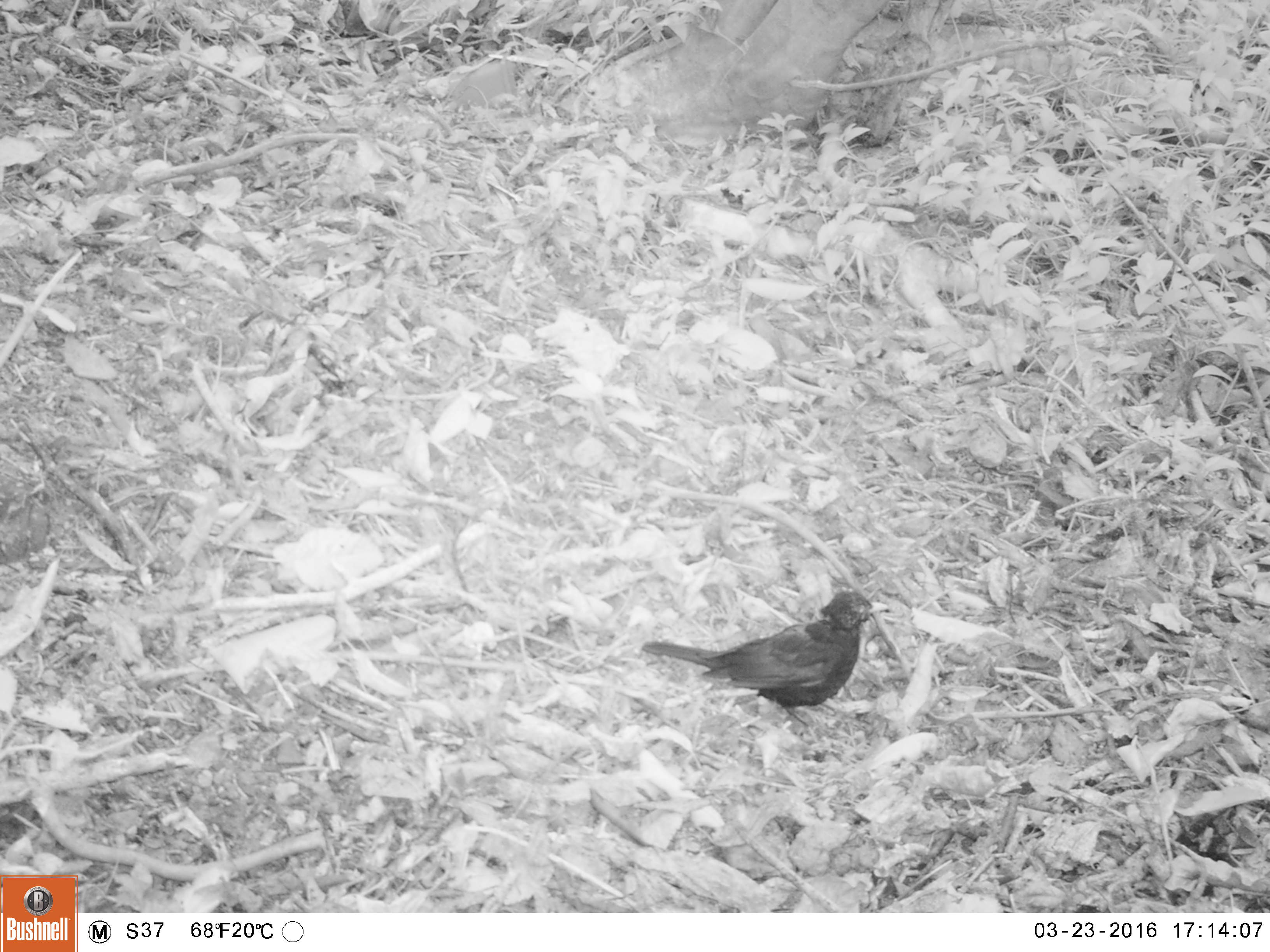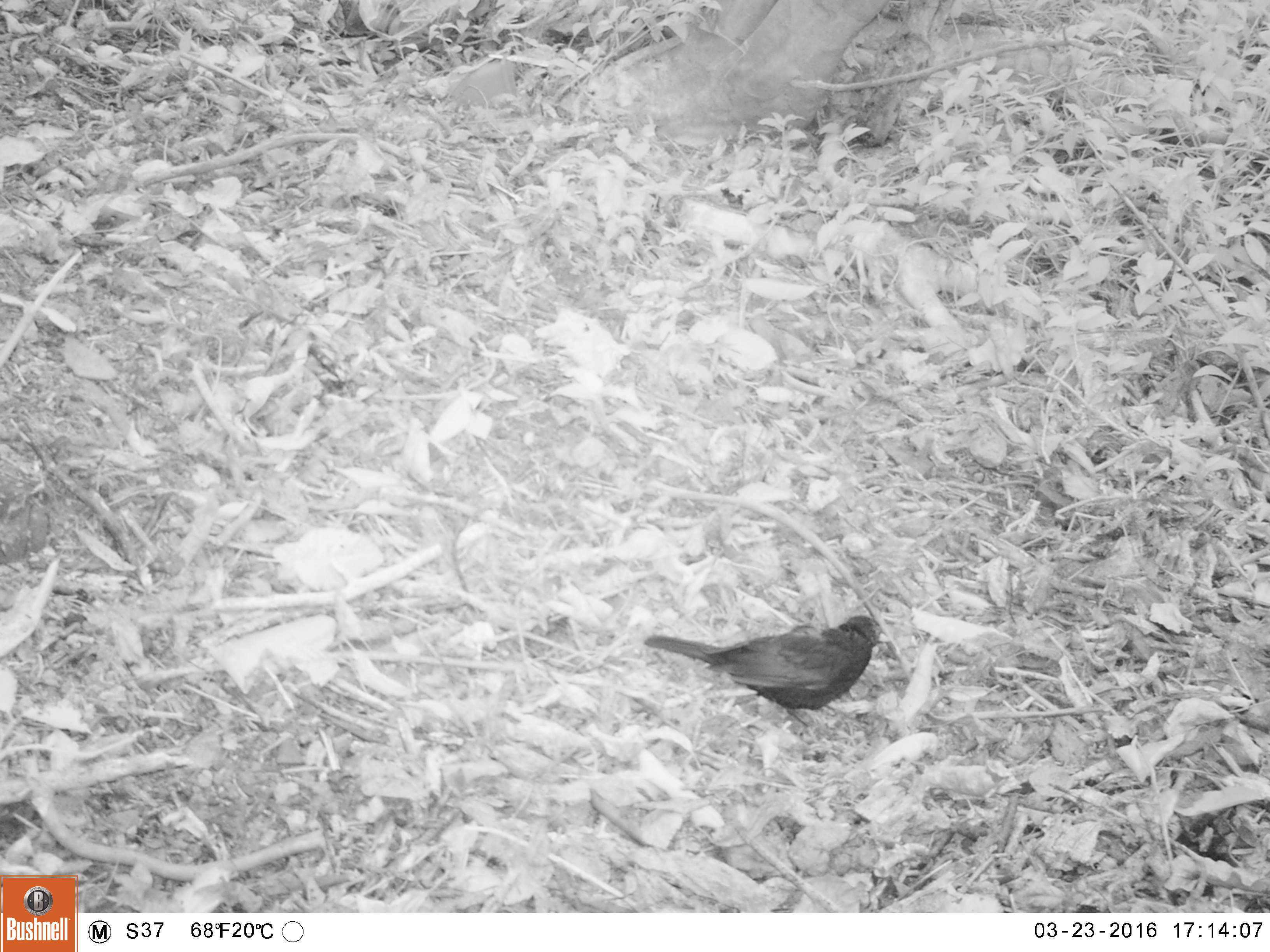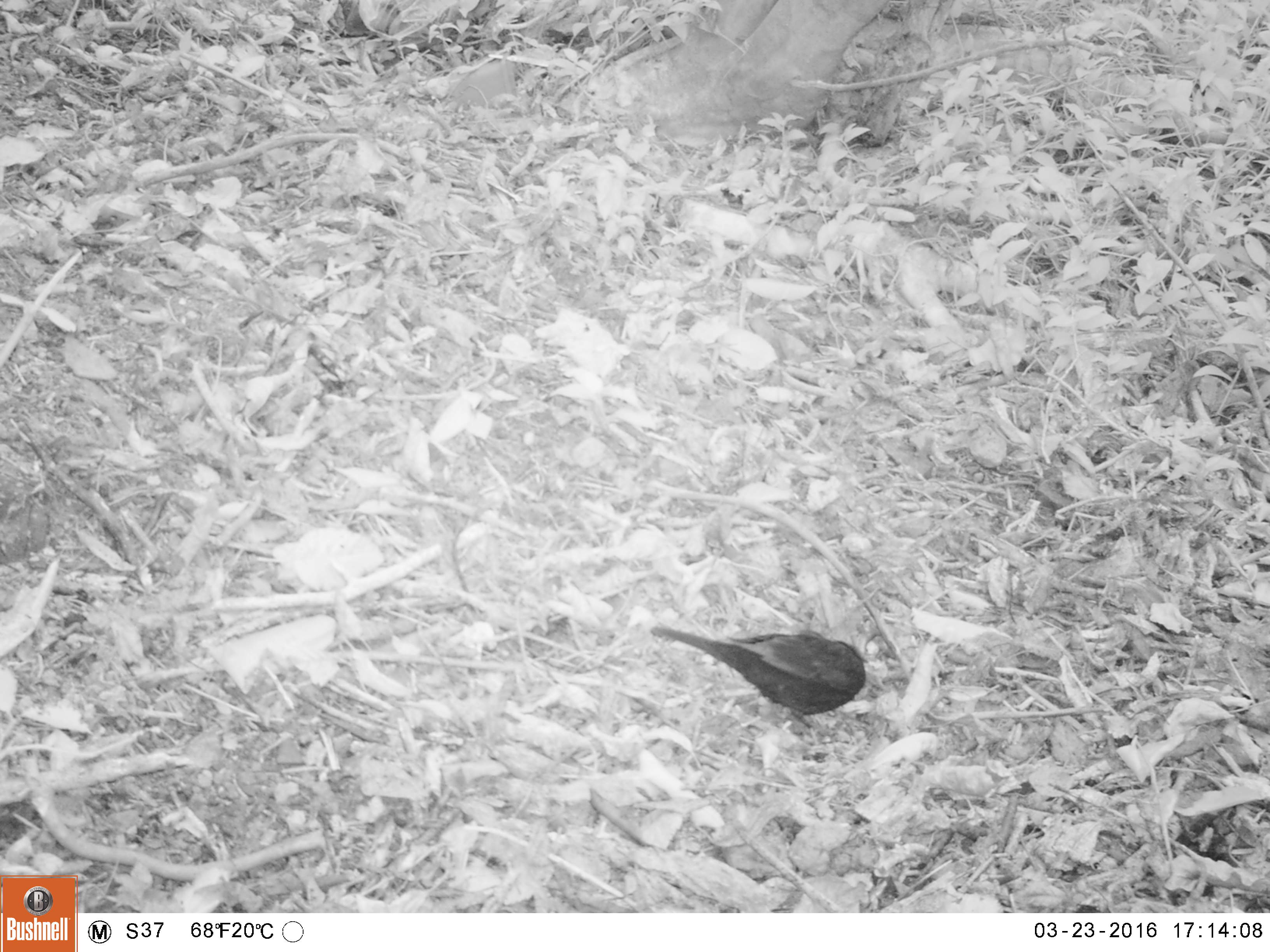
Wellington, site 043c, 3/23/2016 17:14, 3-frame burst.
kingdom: Animalia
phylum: Chordata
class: Aves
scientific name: Aves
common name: bird